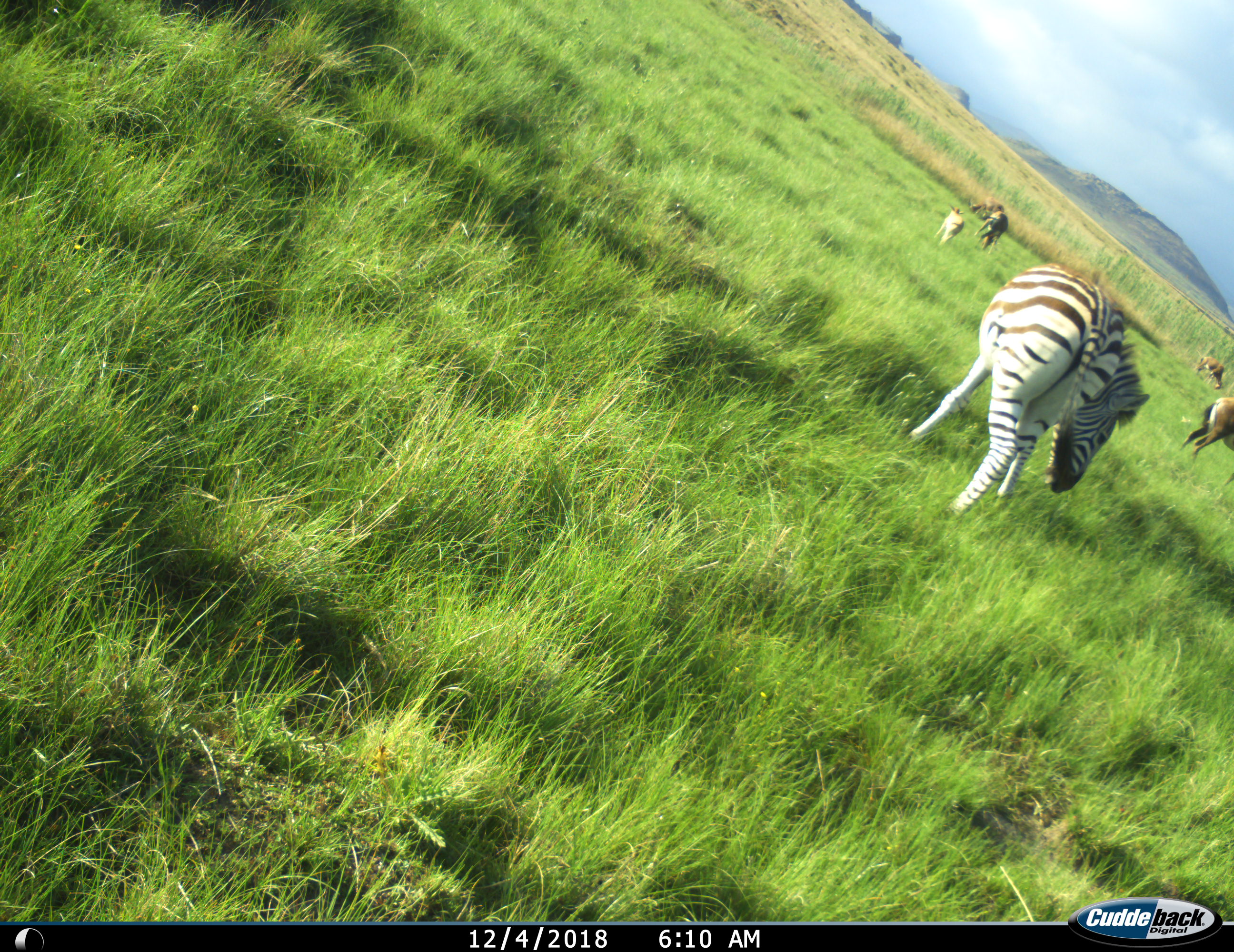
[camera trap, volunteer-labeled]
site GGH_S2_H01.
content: unidentified animal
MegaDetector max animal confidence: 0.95